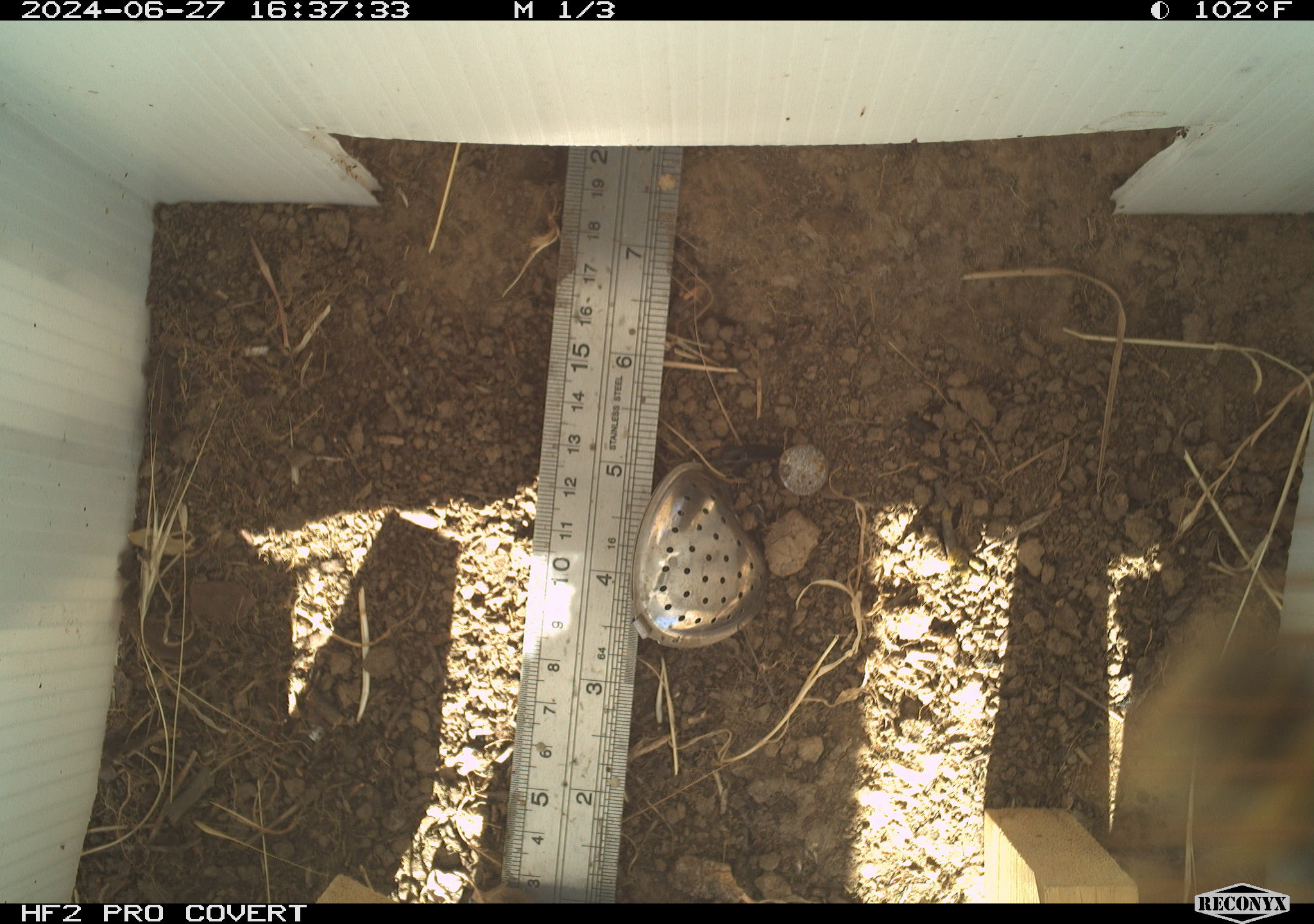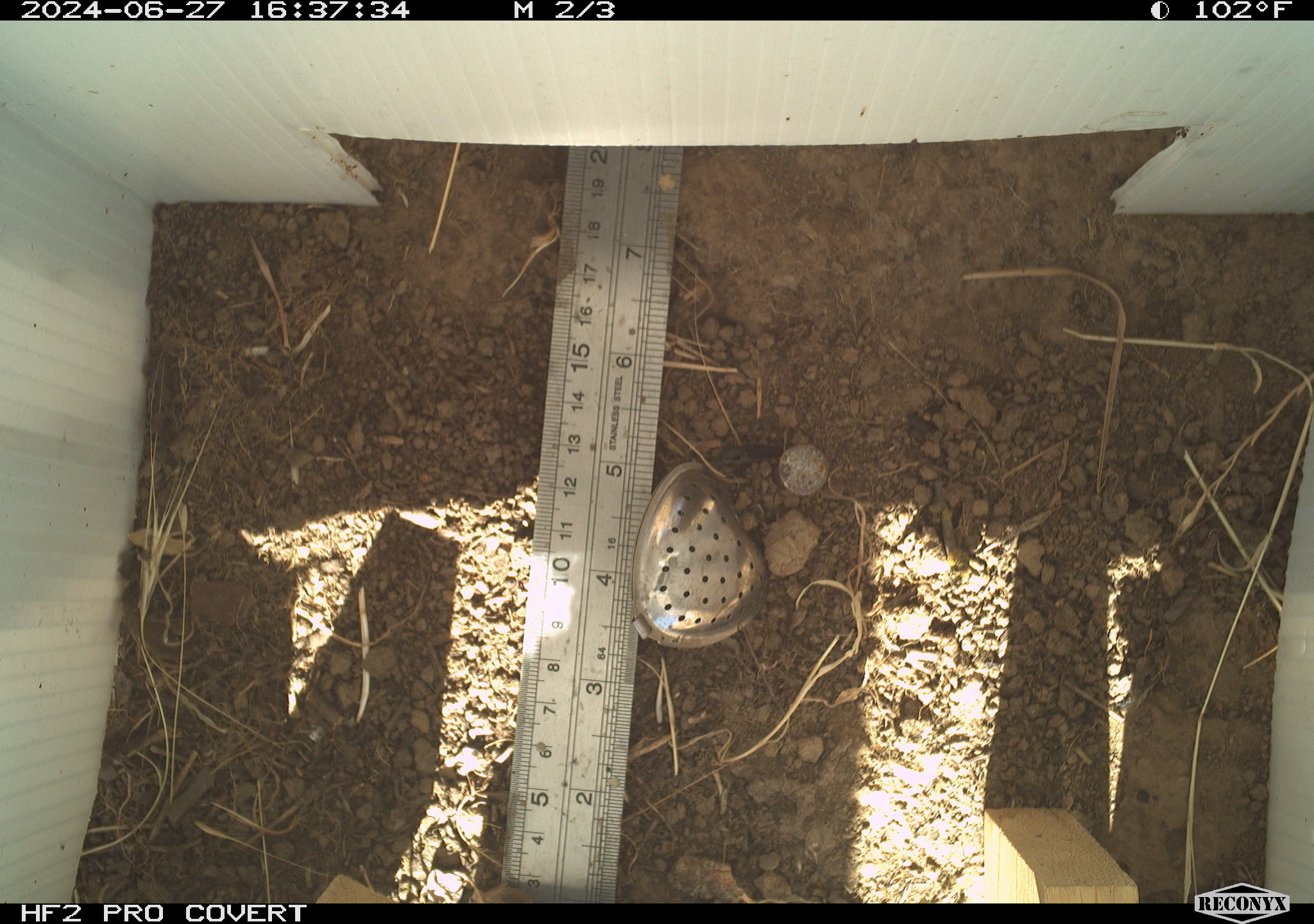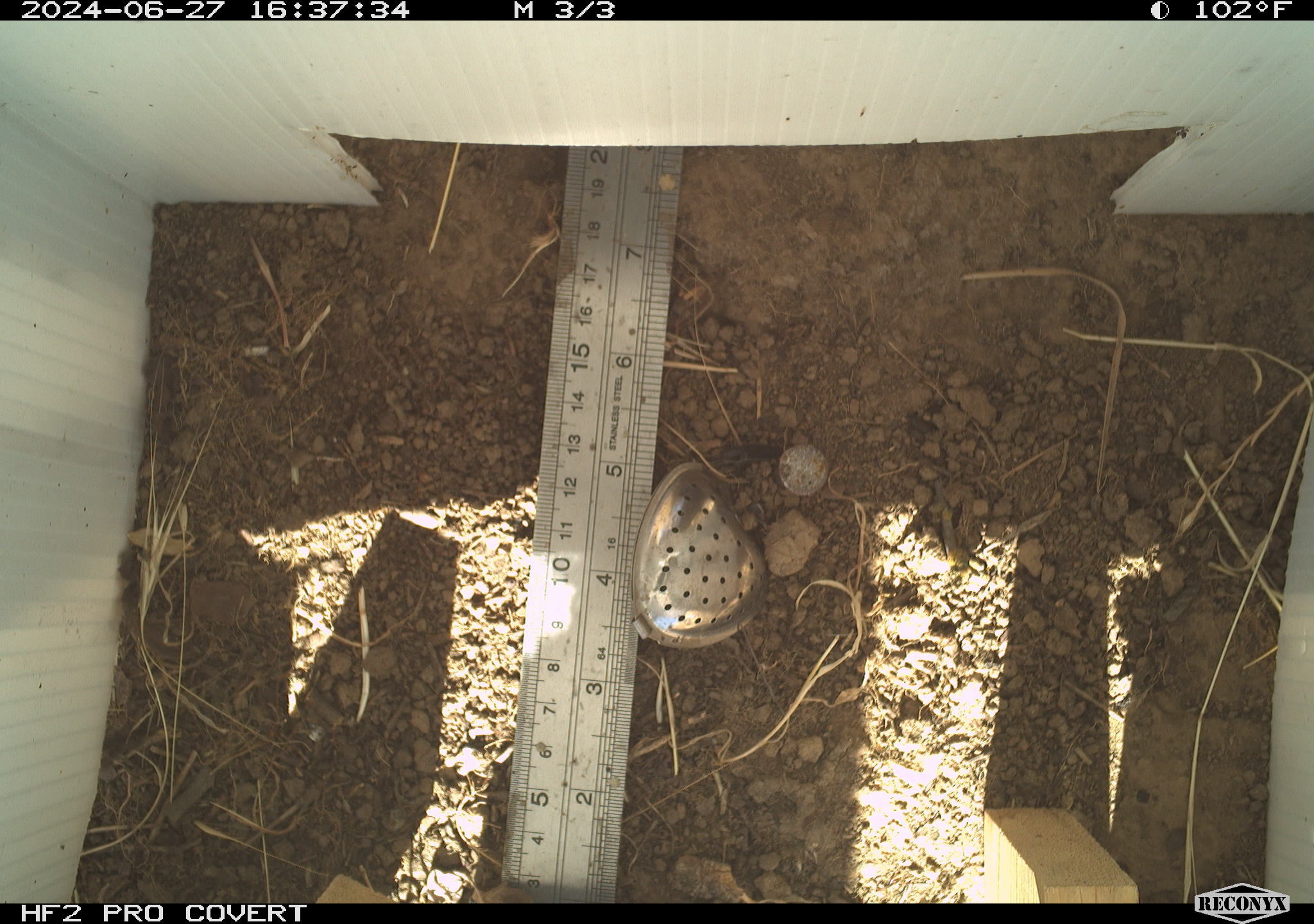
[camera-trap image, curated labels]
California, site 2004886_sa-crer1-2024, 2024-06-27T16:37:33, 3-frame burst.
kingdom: Animalia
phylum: Arthropoda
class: Insecta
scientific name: Insecta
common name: insect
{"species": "insect (Insecta)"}